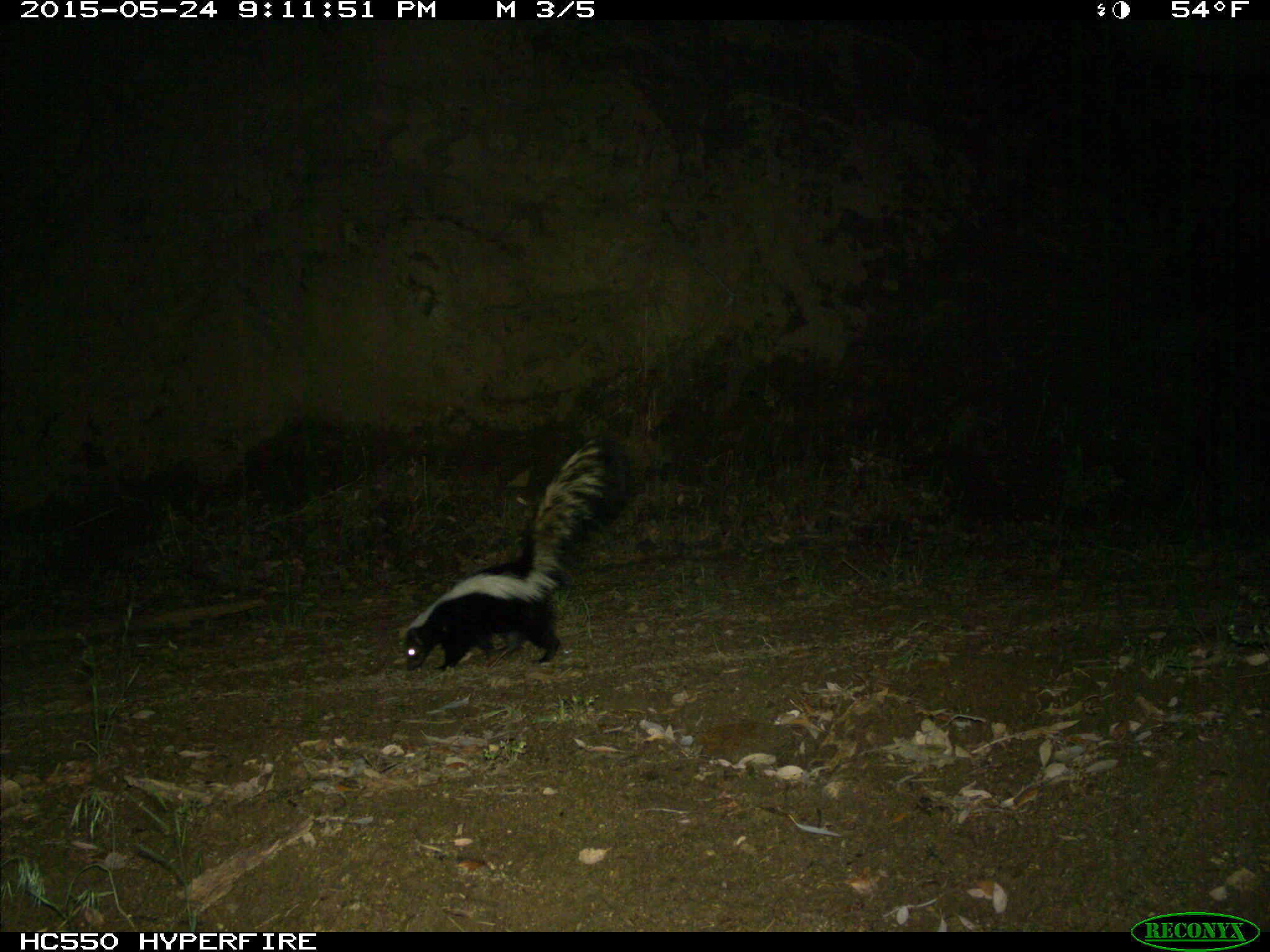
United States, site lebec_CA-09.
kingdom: Animalia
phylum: Chordata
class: Mammalia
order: Carnivora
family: Mephitidae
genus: Mephitis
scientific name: Mephitis mephitis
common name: striped skunk